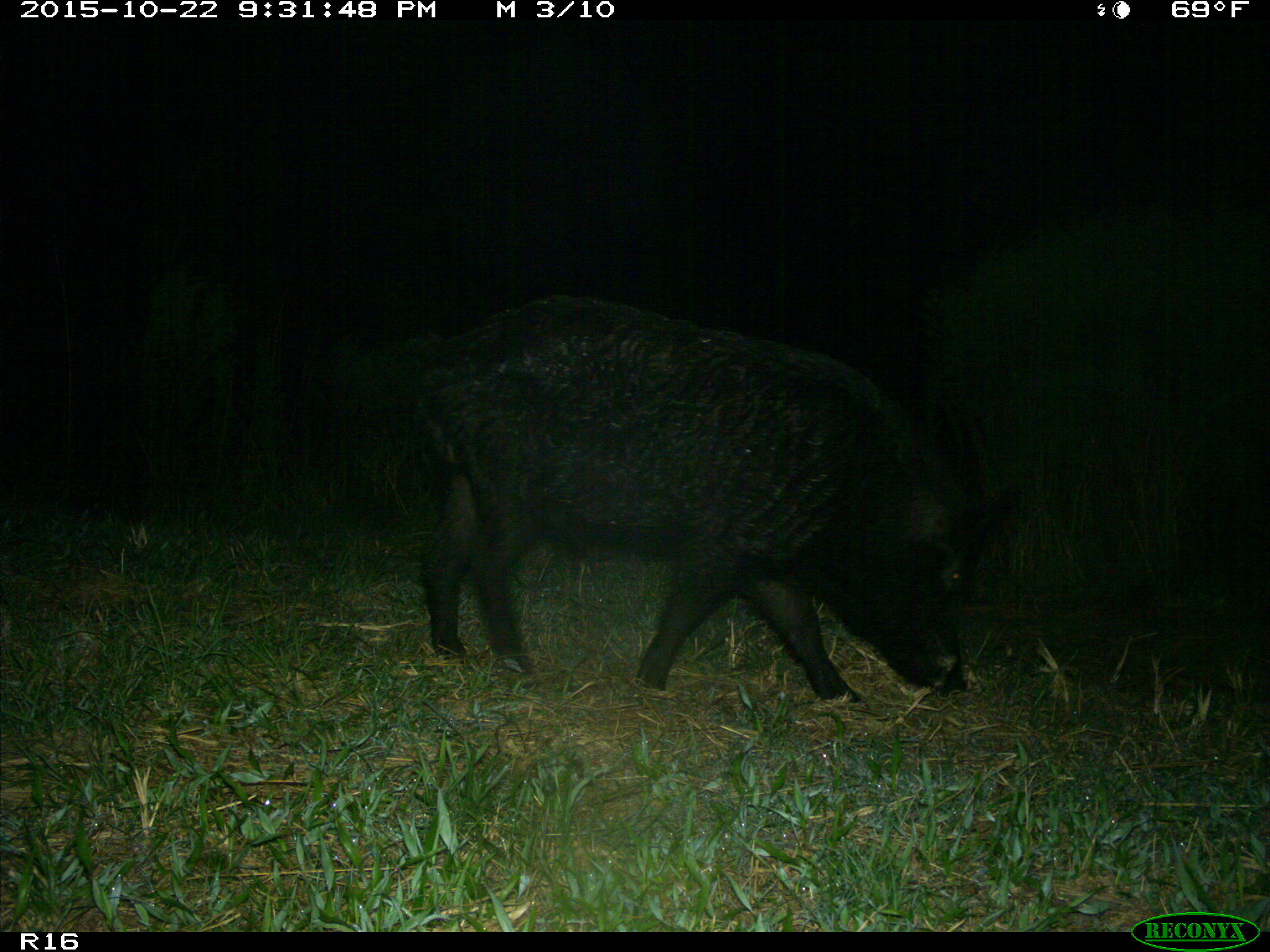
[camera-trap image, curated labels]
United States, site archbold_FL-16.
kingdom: Animalia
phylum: Chordata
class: Mammalia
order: Artiodactyla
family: Suidae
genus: Sus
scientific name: Sus scrofa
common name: wild boar